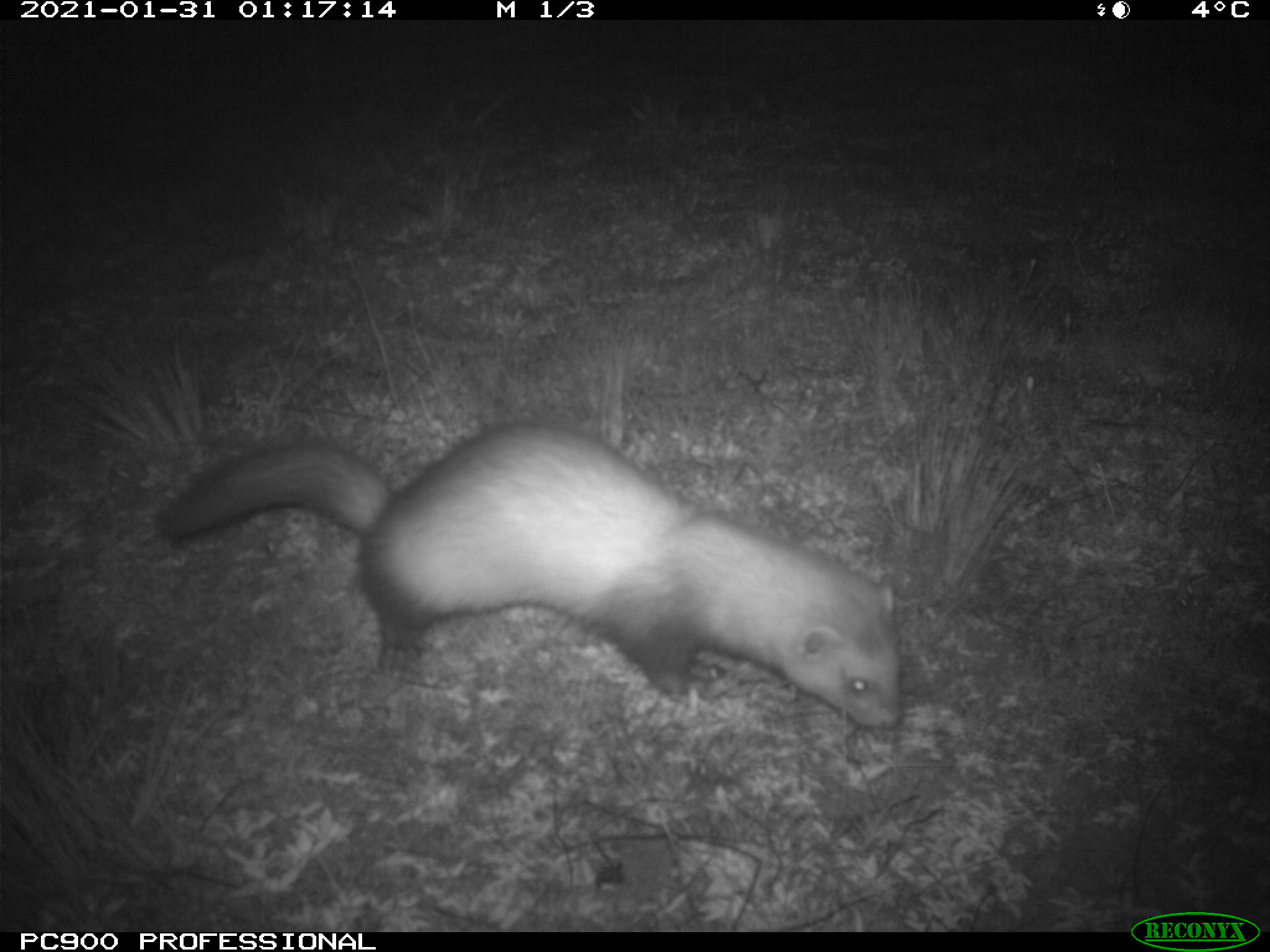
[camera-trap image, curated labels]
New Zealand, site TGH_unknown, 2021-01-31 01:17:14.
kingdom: Animalia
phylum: Chordata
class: Mammalia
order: Carnivora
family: Mustelidae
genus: Mustela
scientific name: Mustela furo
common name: ferret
Ferret (Mustela furo).